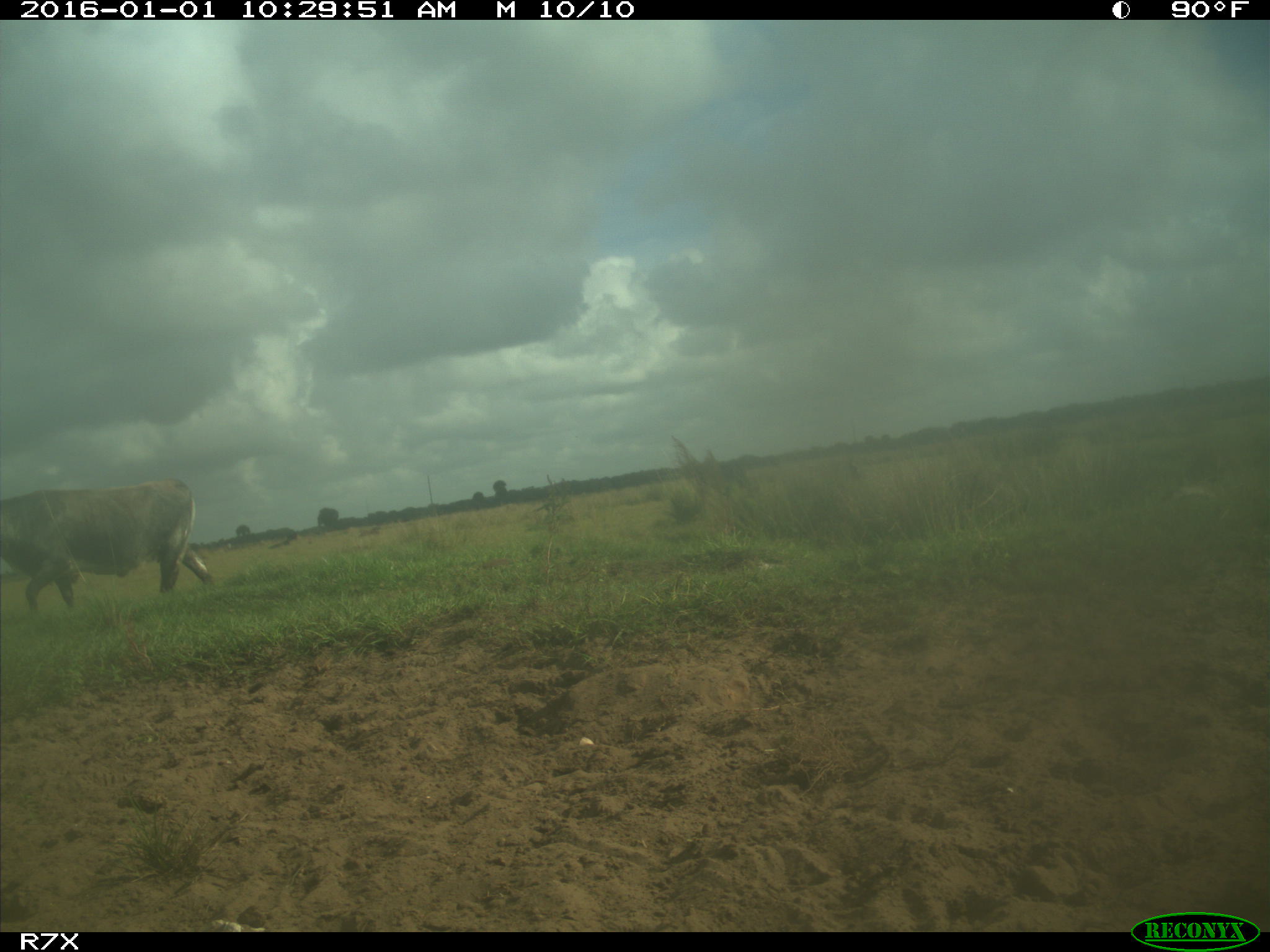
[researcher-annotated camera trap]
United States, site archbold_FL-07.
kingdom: Animalia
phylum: Chordata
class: Mammalia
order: Artiodactyla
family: Bovidae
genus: Bos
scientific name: Bos taurus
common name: domestic cow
Bos taurus (domestic cow).